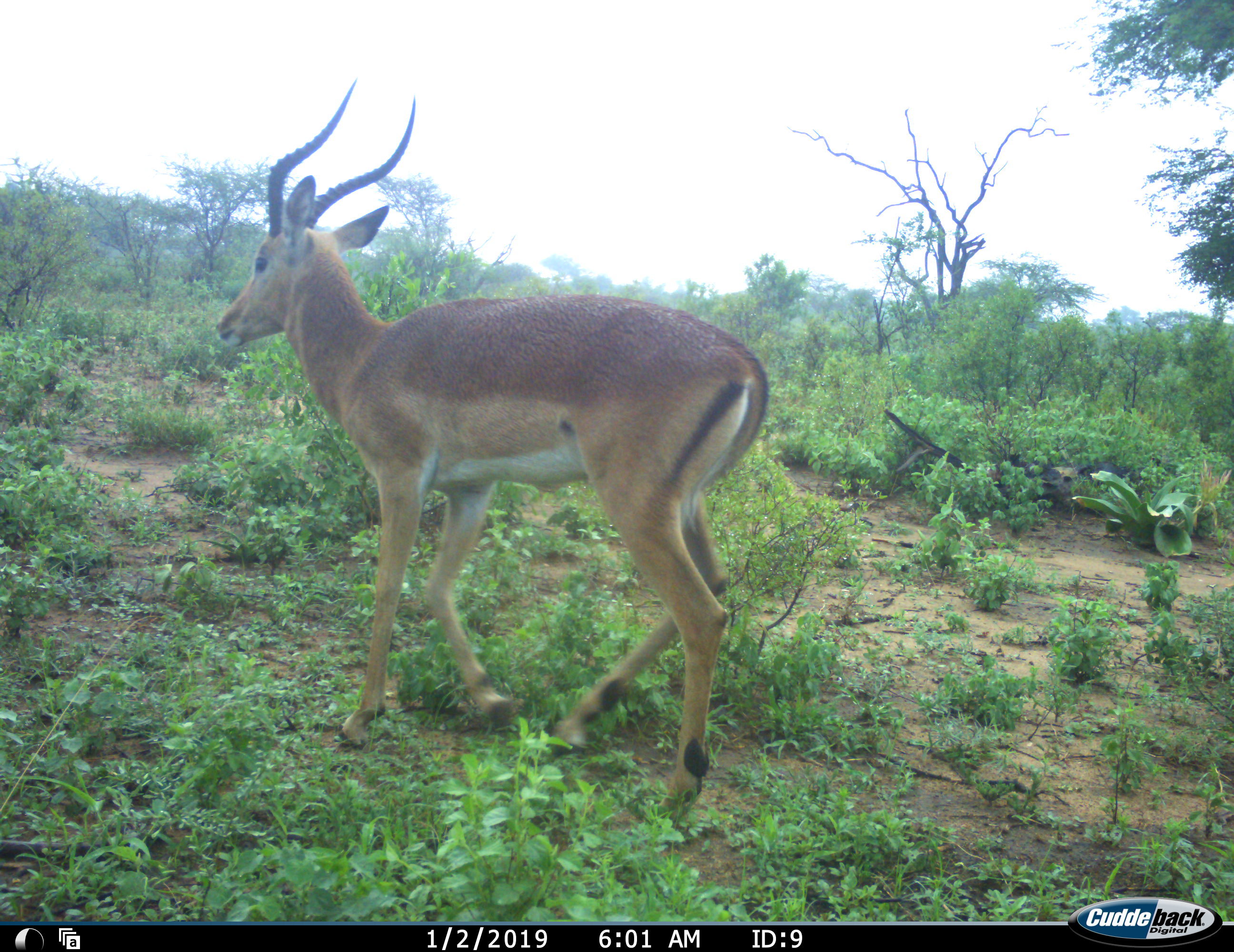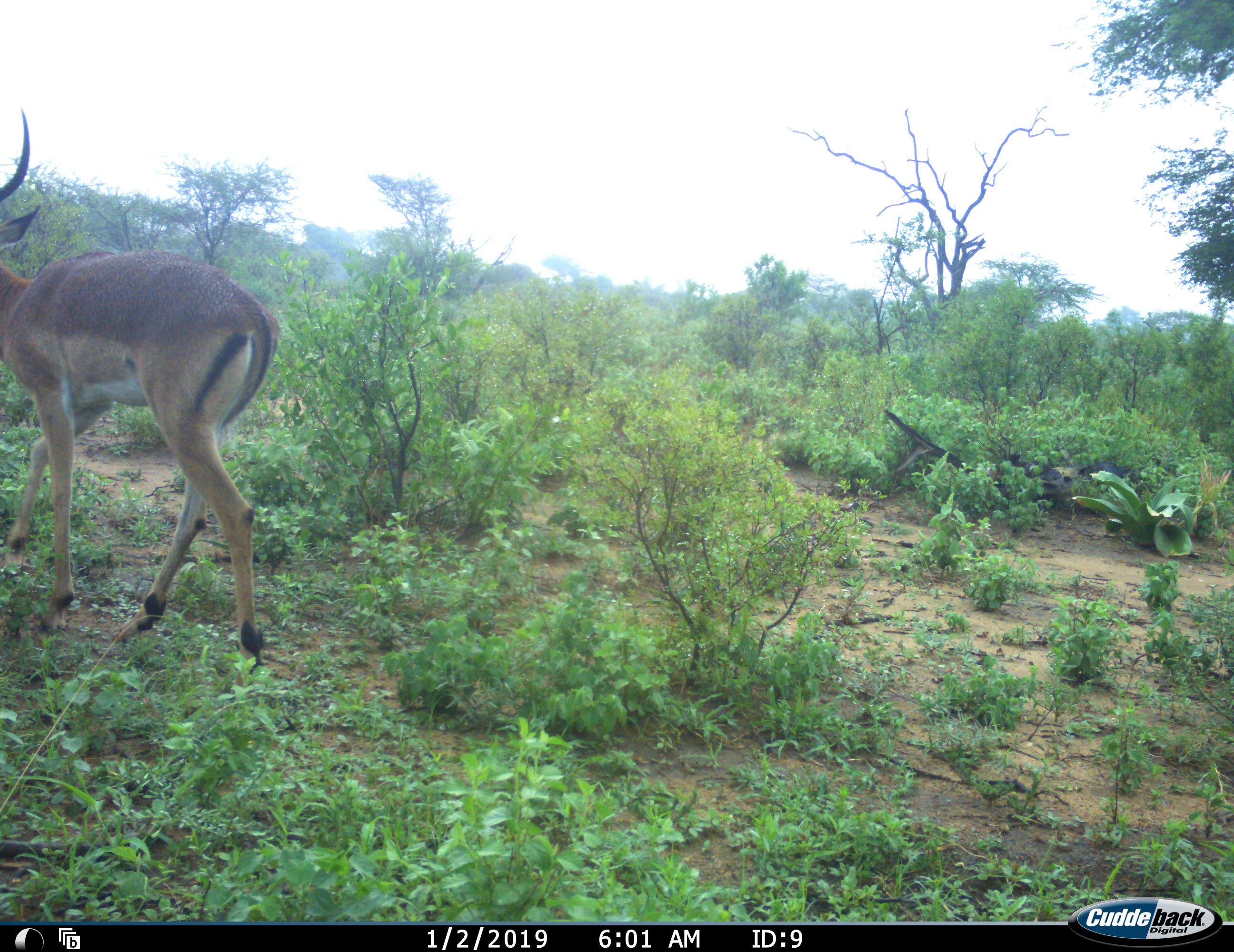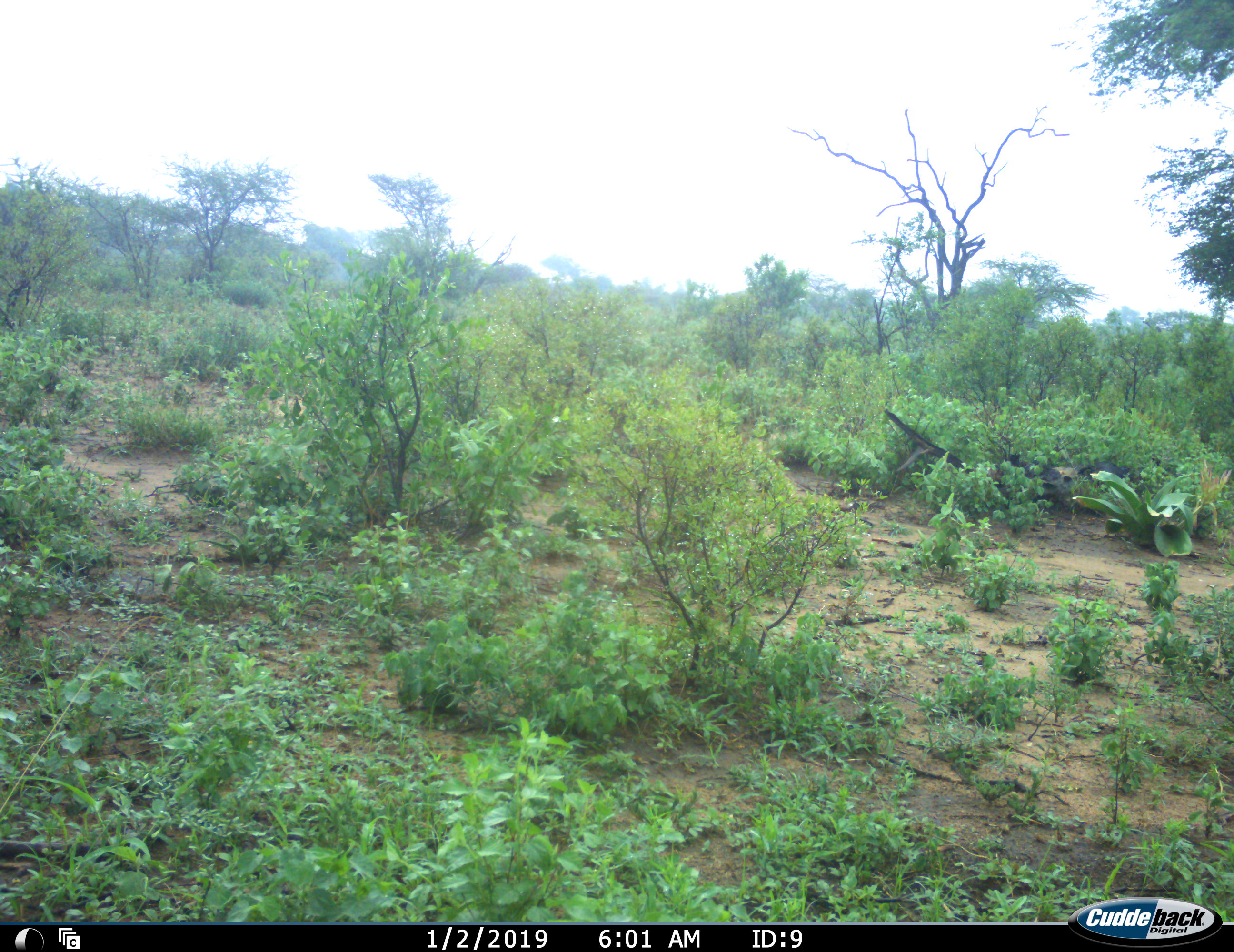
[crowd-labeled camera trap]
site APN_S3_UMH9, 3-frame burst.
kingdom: Animalia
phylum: Chordata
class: Mammalia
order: Artiodactyla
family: Bovidae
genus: Aepyceros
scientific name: Aepyceros melampus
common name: impala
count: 1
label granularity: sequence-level